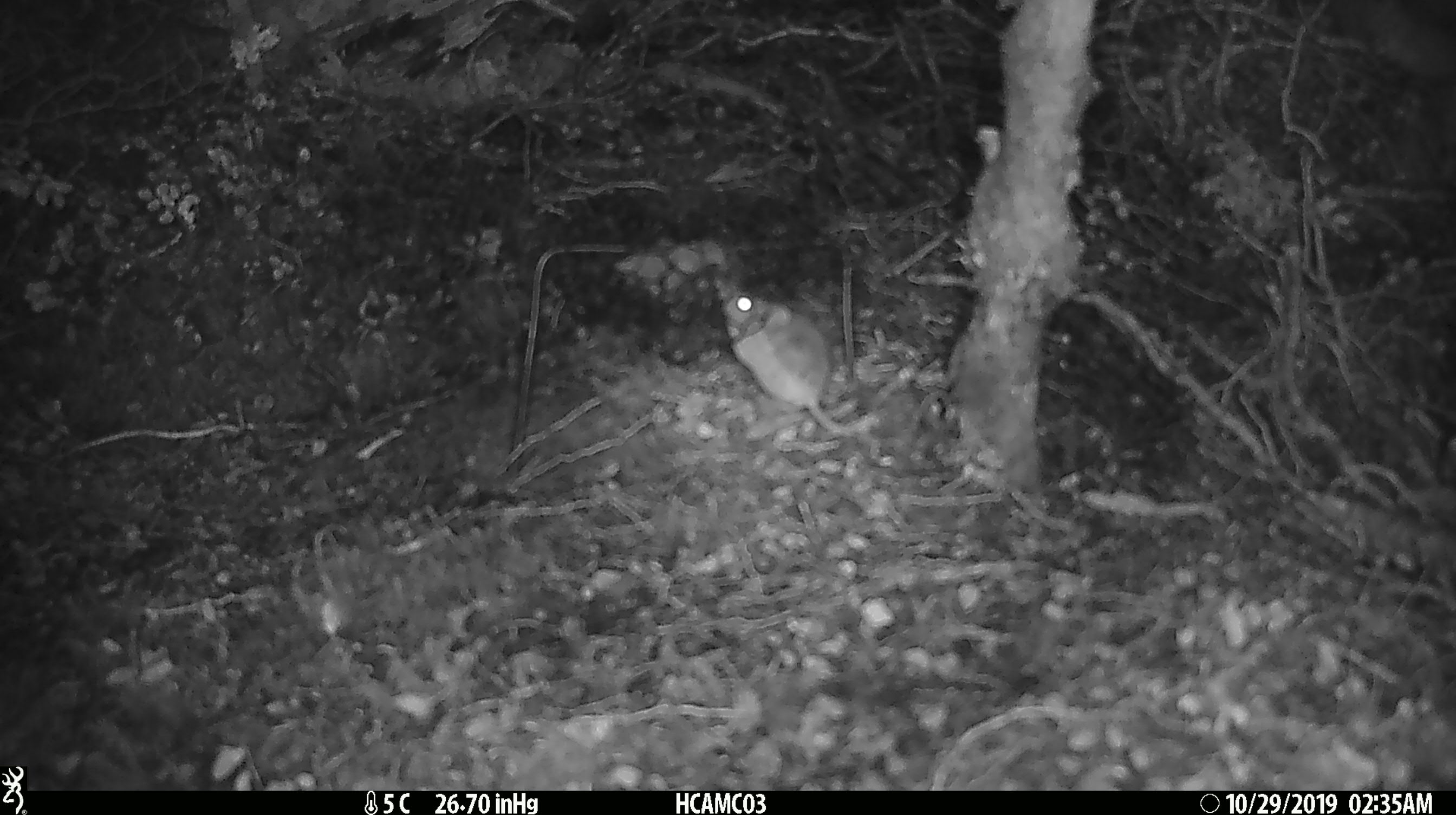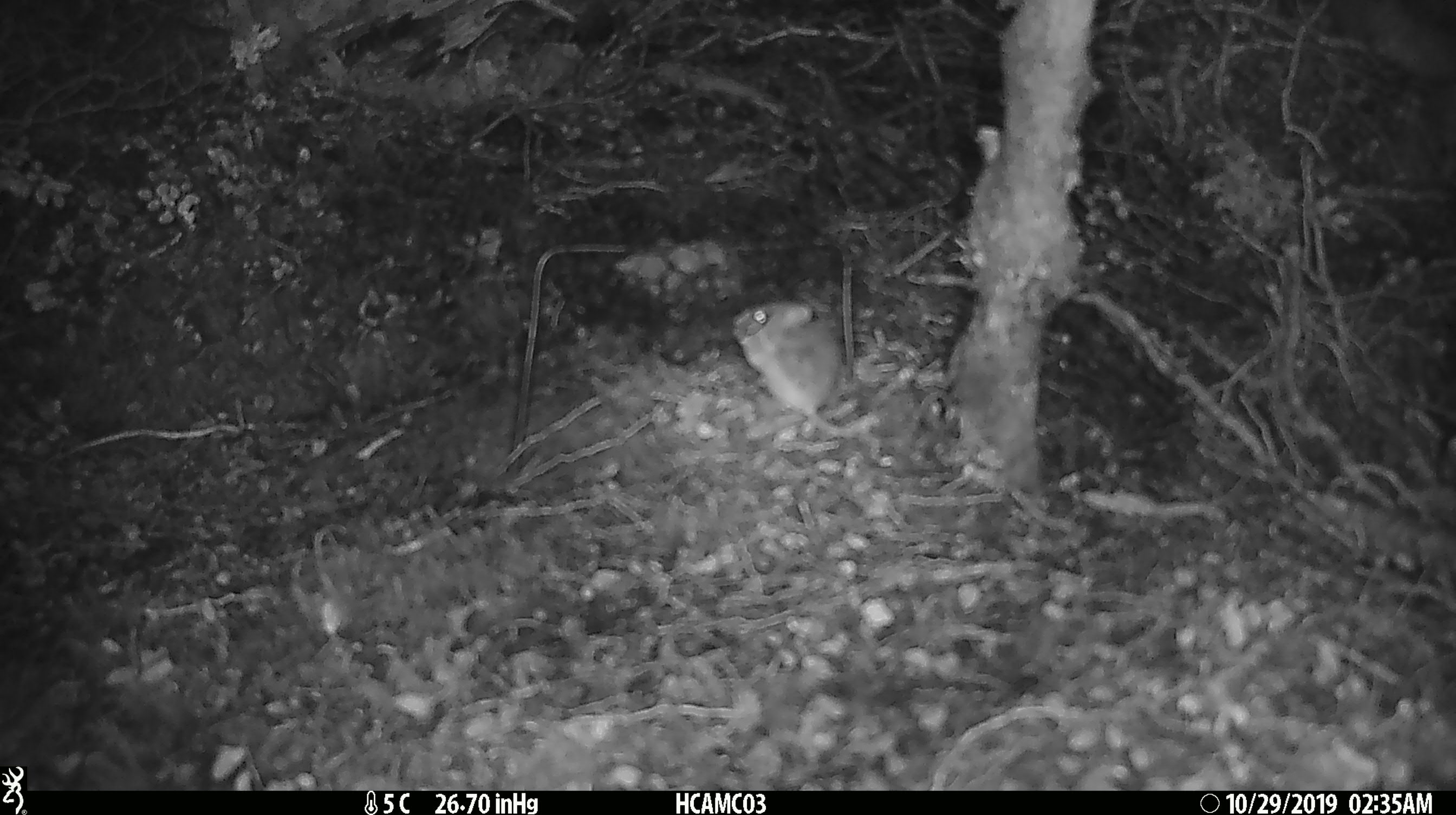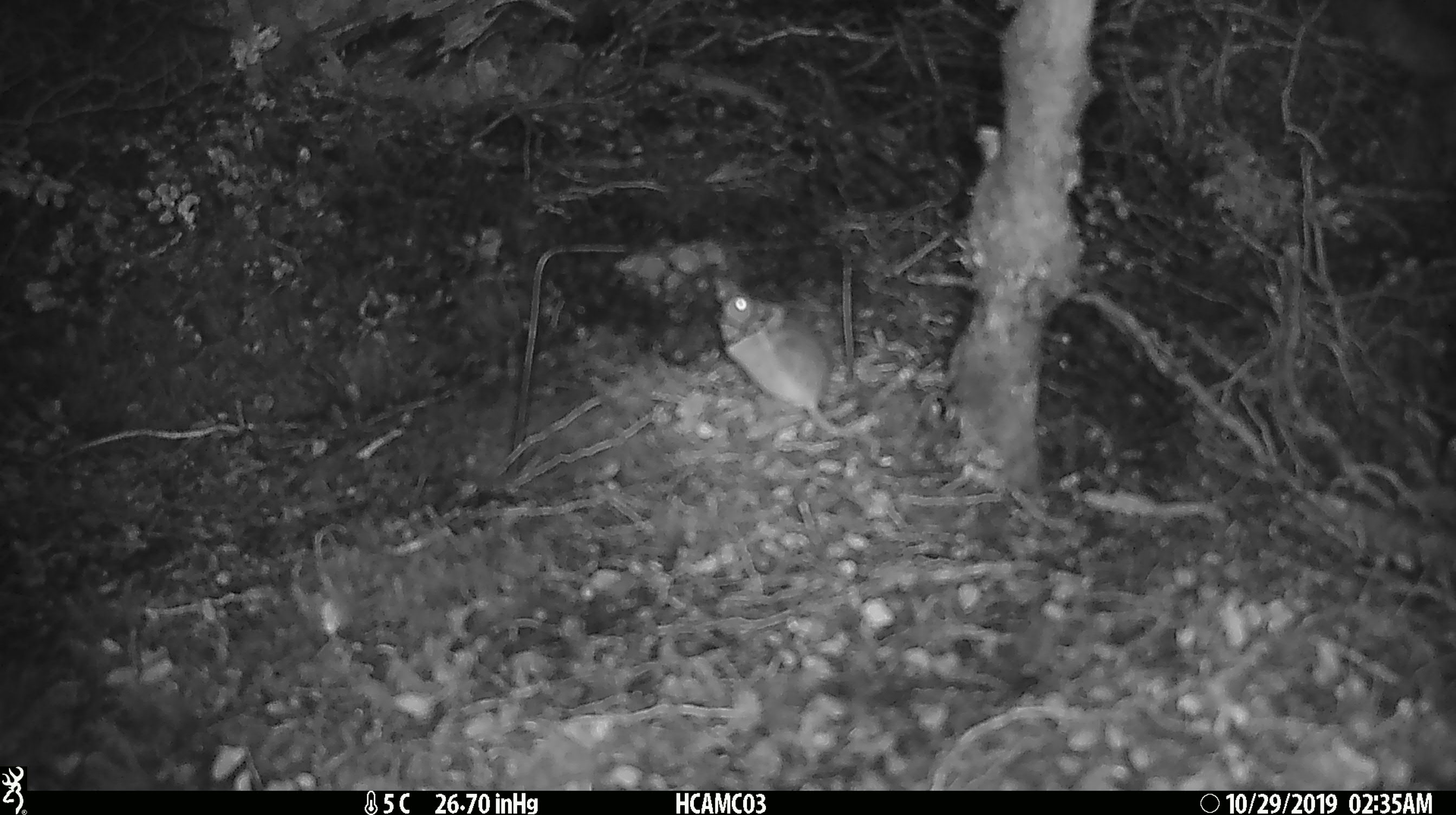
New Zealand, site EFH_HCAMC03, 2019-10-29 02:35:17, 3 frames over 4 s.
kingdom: Animalia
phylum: Chordata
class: Mammalia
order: Rodentia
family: Muridae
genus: Mus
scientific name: Mus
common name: mouse